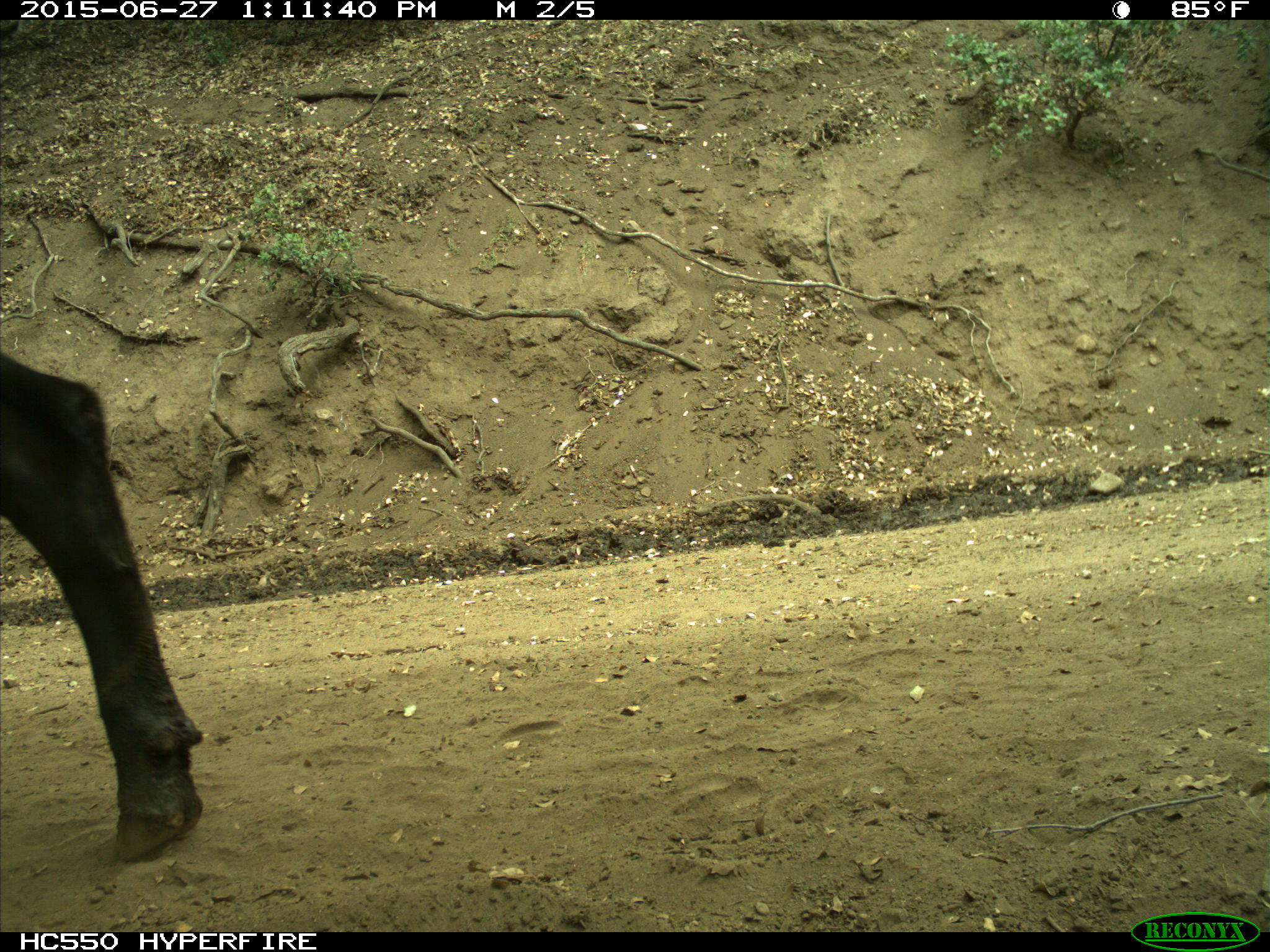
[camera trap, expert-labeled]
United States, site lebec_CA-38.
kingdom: Animalia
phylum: Chordata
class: Mammalia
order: Artiodactyla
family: Bovidae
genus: Bos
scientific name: Bos taurus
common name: domestic cow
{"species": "Bos taurus (domestic cow)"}